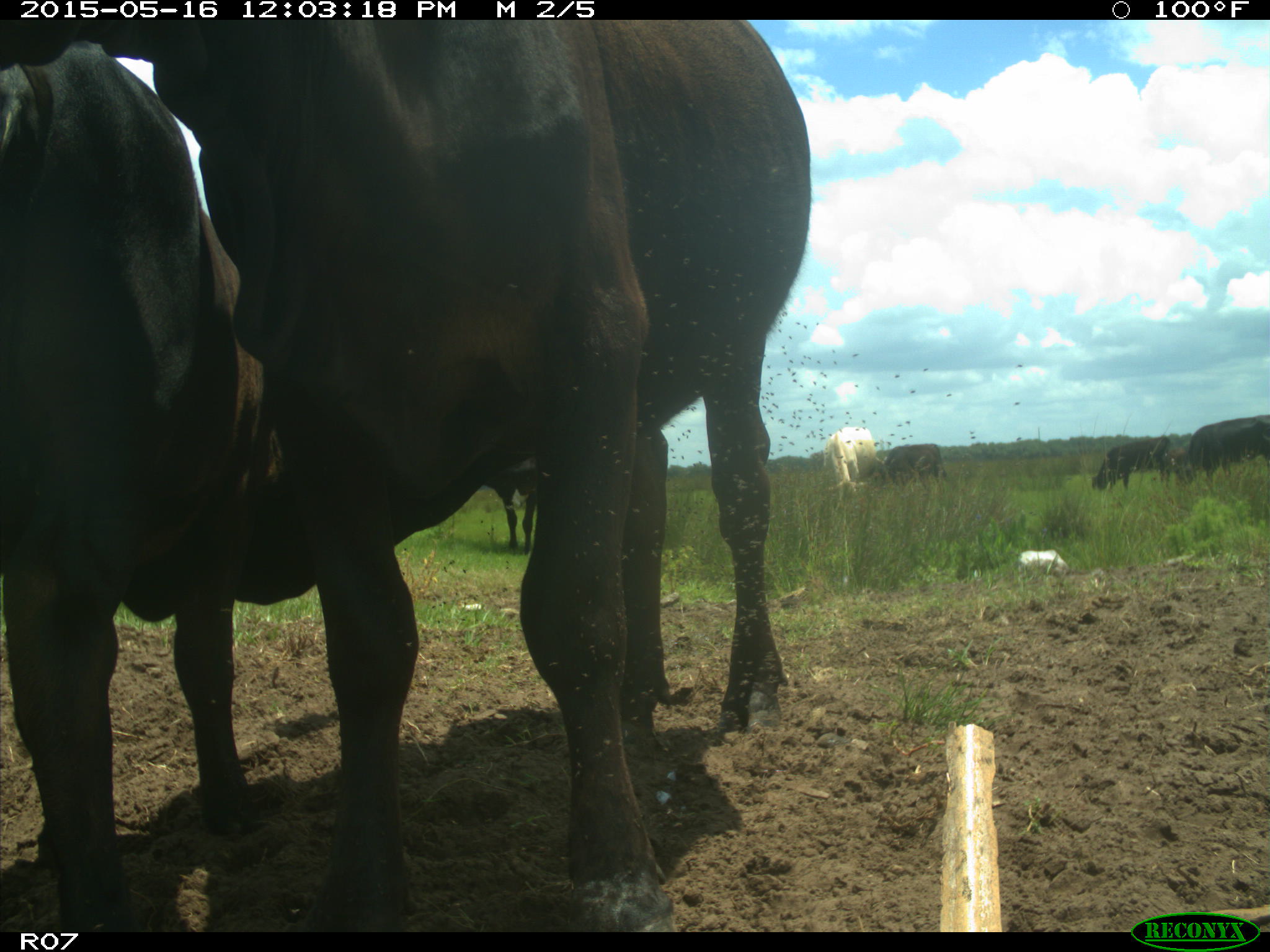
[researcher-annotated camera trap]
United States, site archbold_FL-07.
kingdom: Animalia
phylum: Chordata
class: Mammalia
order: Artiodactyla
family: Bovidae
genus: Bos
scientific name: Bos taurus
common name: domestic cow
Bos taurus (domestic cow).